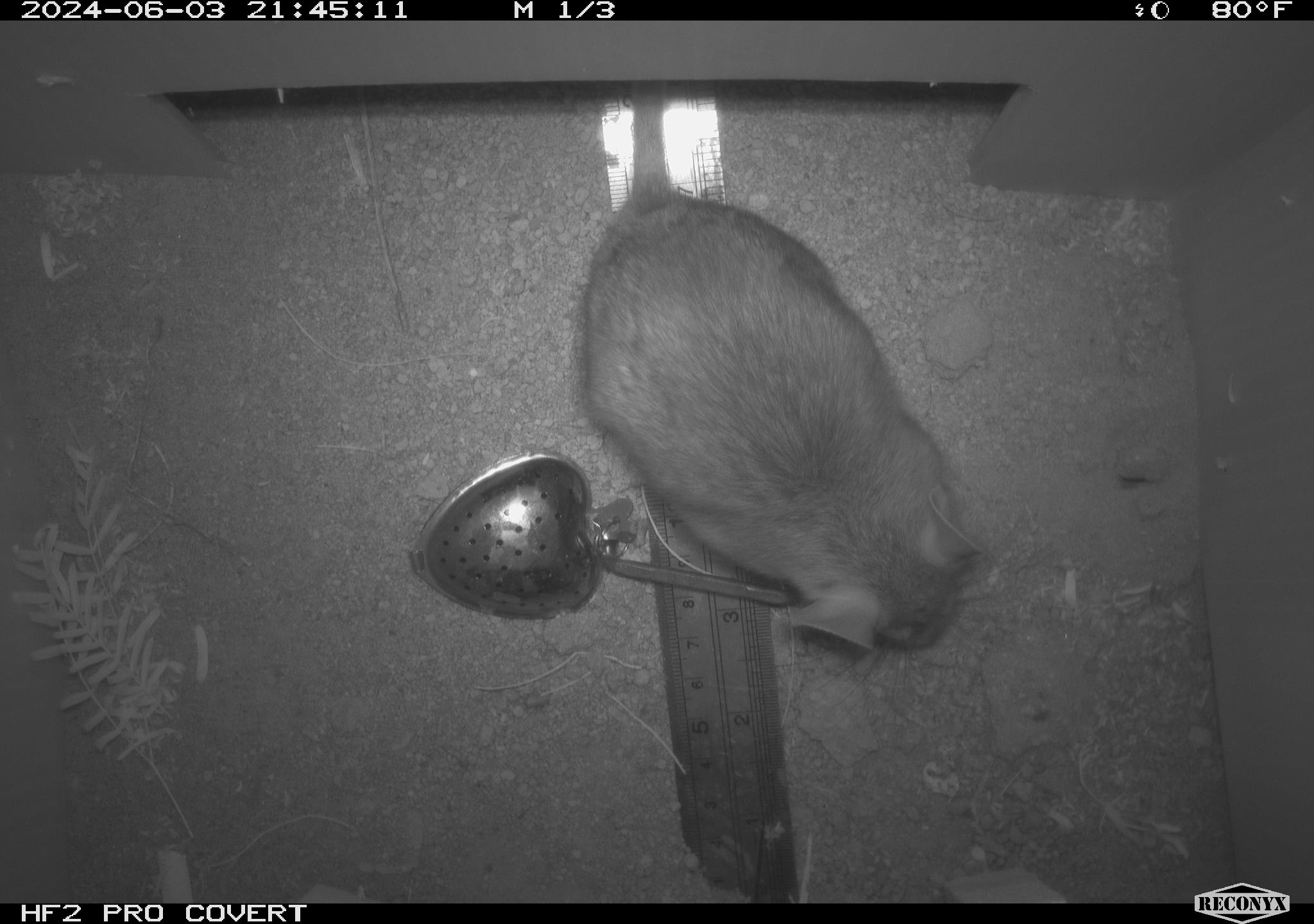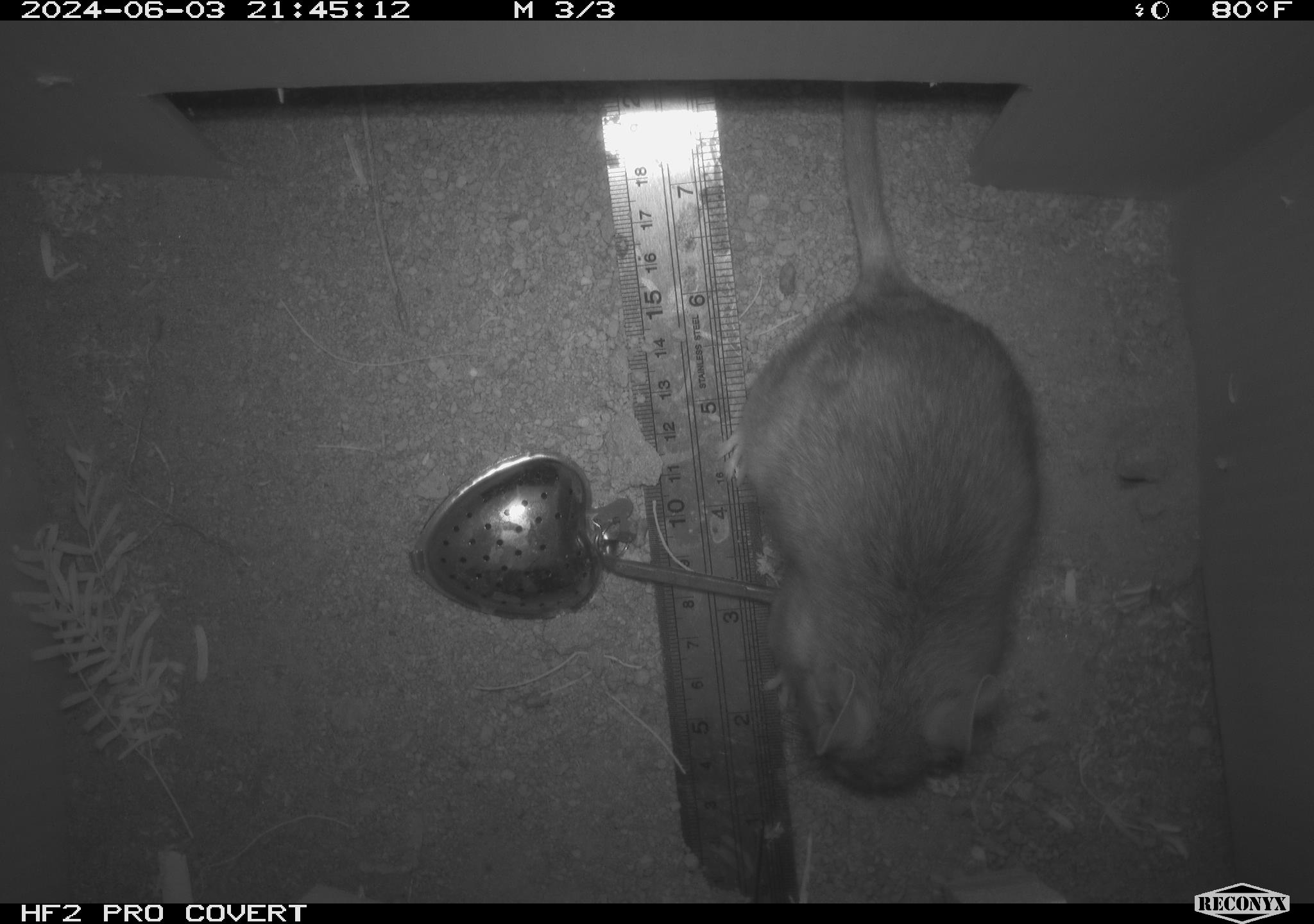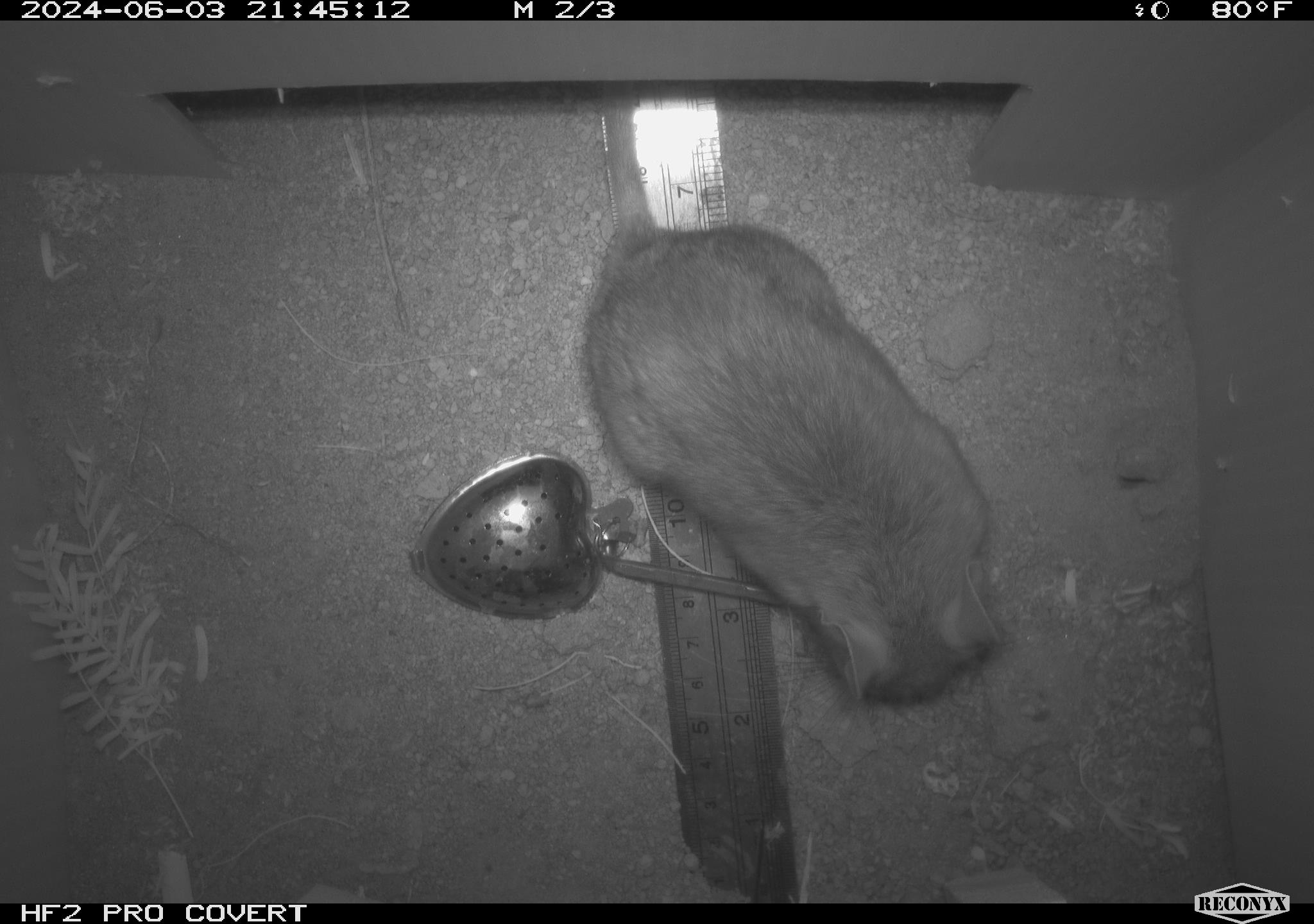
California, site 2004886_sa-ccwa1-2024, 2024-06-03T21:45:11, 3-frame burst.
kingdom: Animalia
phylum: Chordata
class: Mammalia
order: Rodentia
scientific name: Rodentia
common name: woodrat or rat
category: woodrat or rat species